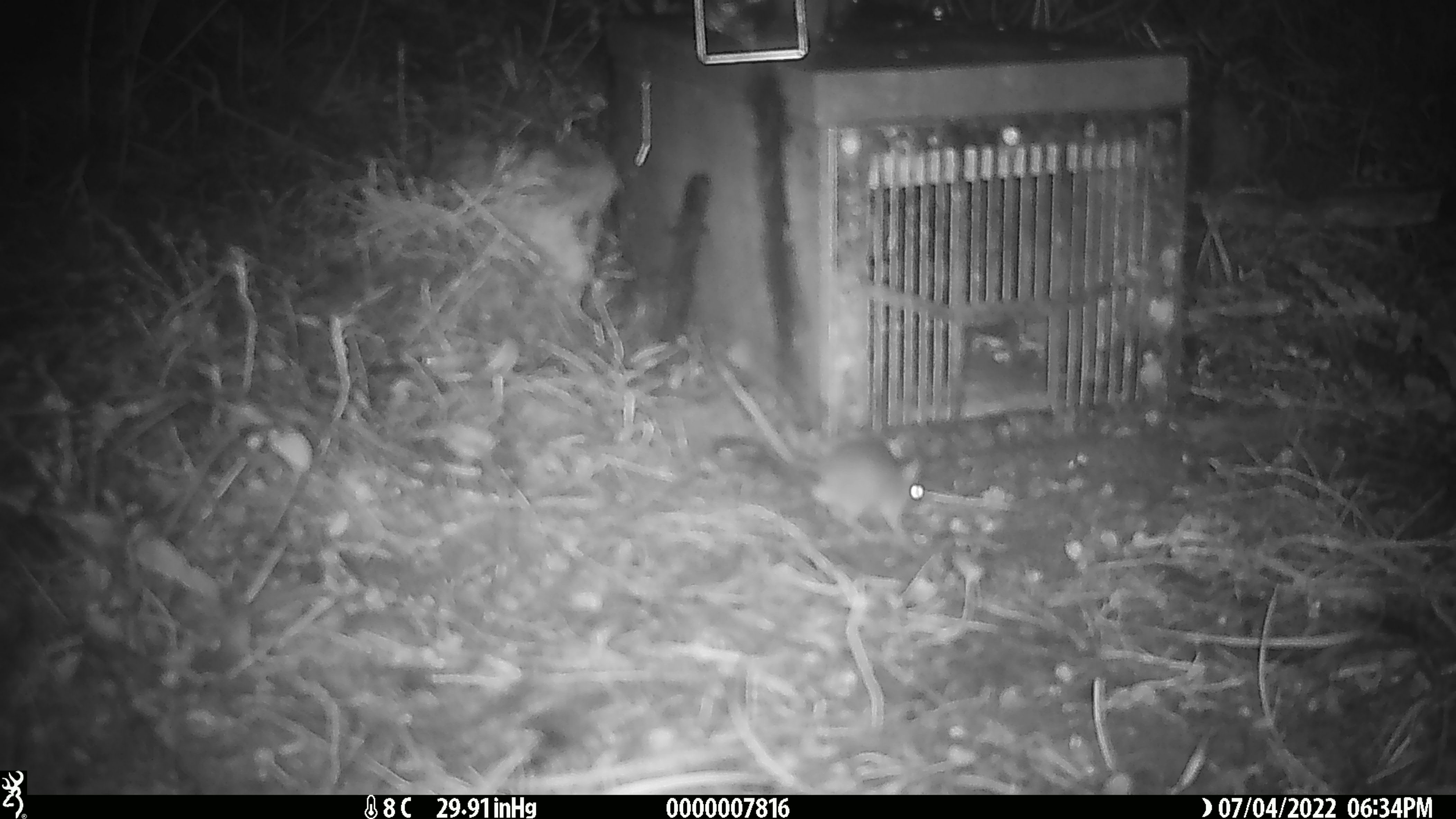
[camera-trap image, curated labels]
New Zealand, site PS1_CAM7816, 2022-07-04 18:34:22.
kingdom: Animalia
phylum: Chordata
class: Mammalia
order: Rodentia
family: Muridae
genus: Mus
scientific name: Mus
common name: mouse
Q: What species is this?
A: Mouse (Mus).